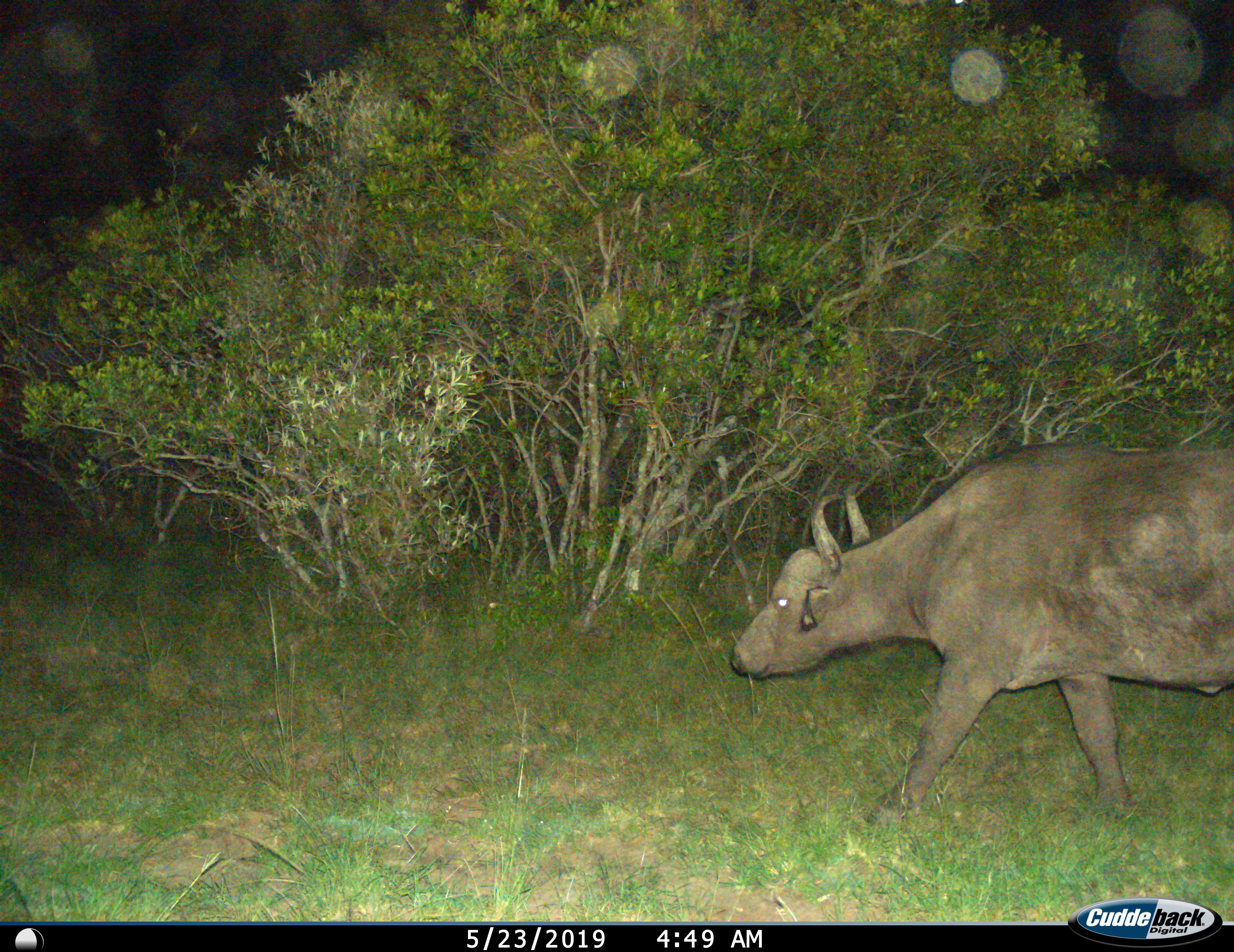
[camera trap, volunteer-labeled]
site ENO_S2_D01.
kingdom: Animalia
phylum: Chordata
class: Mammalia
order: Artiodactyla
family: Bovidae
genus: Syncerus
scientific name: Syncerus caffer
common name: african buffalo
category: buffalo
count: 1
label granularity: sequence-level